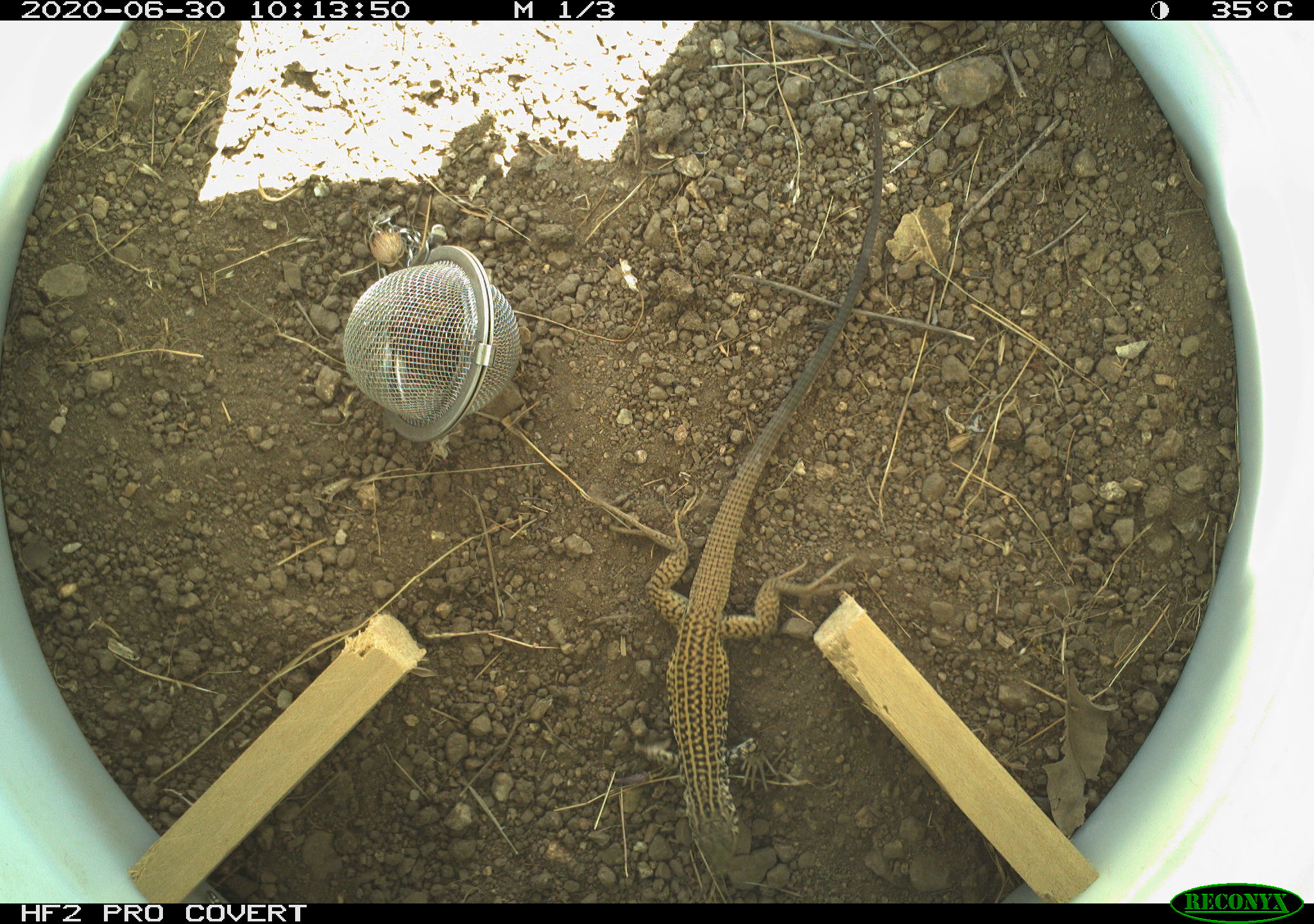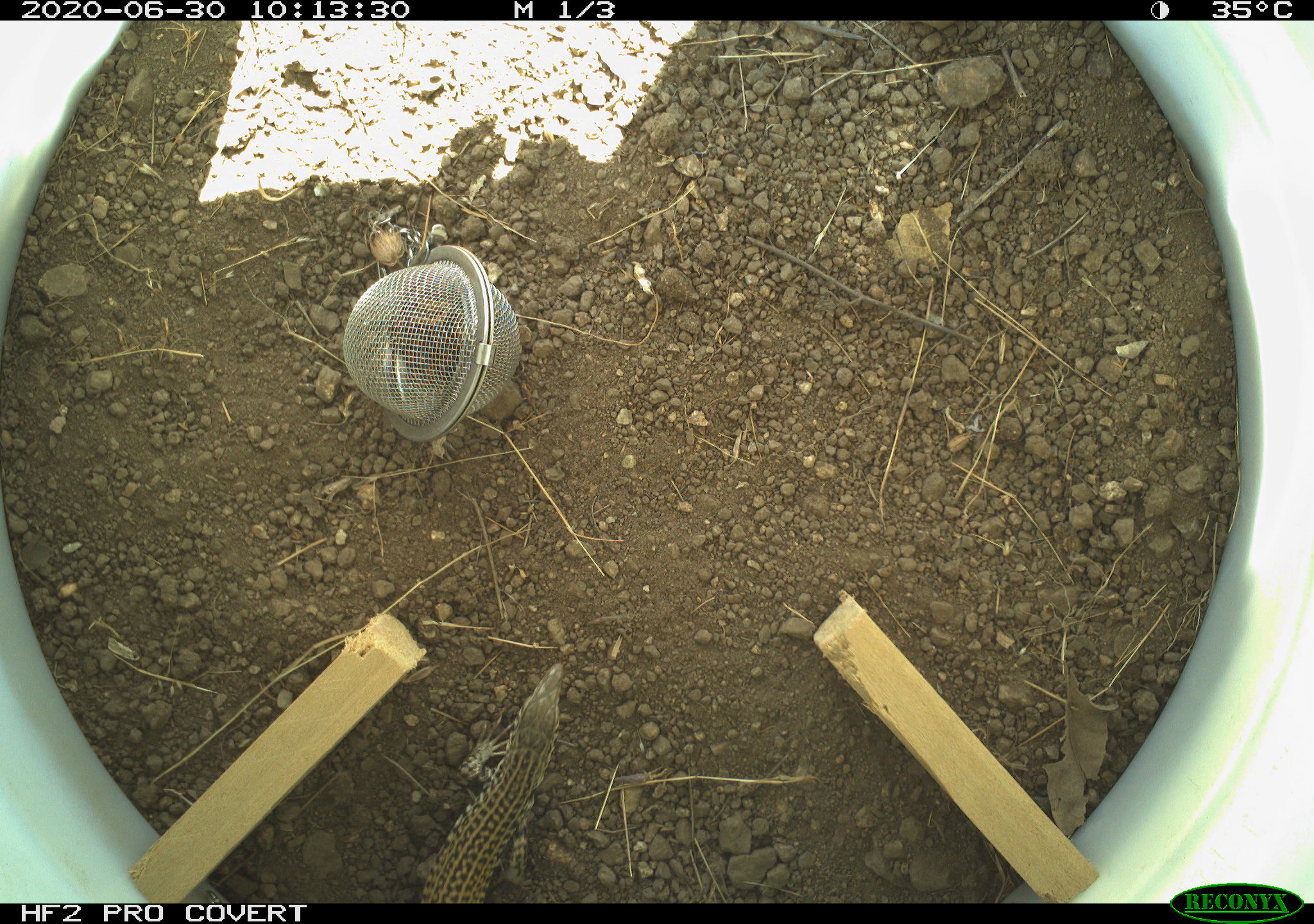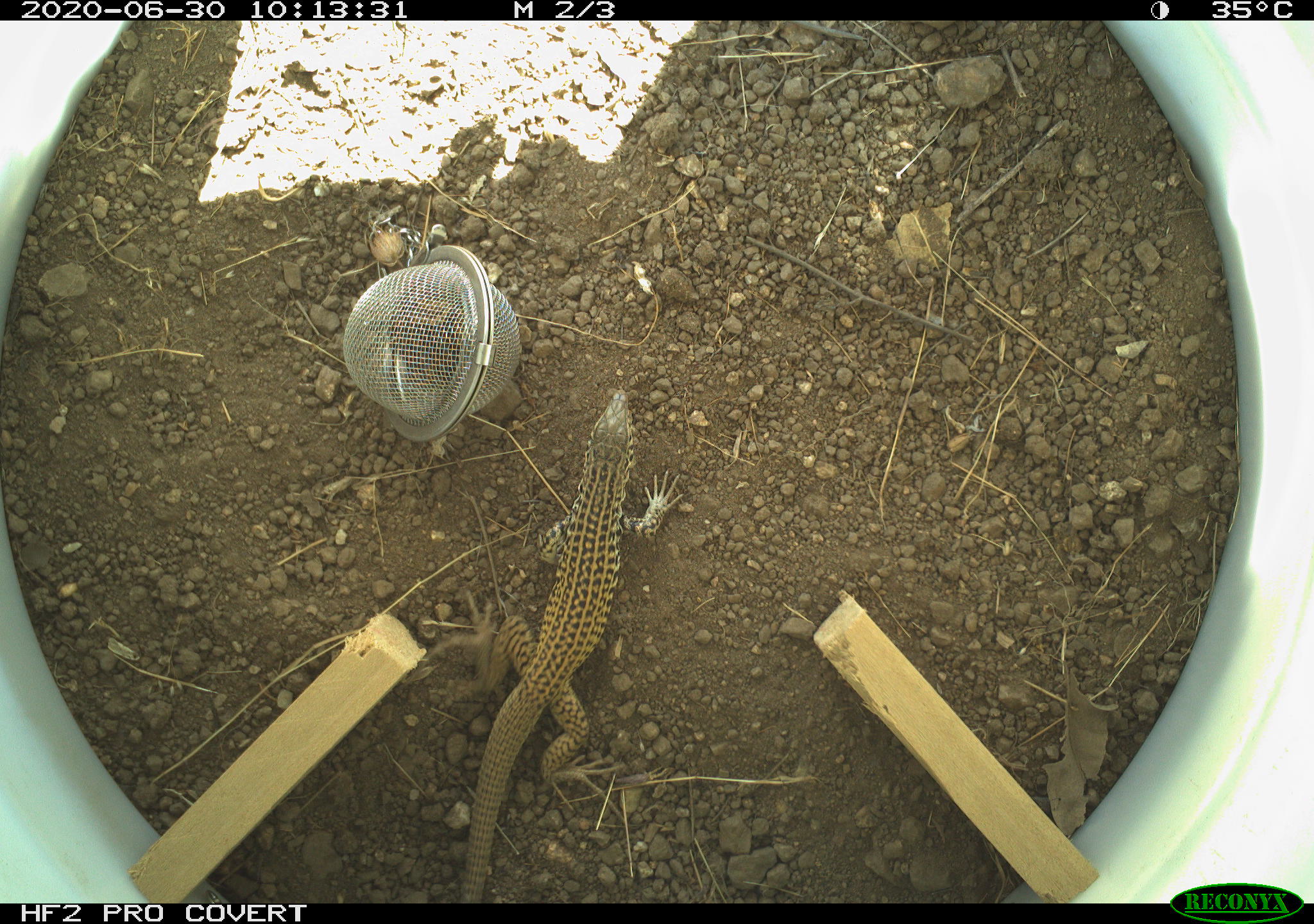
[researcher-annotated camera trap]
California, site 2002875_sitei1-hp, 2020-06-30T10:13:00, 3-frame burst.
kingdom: Animalia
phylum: Chordata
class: Reptilia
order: Squamata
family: Teiidae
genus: Aspidoscelis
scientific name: Aspidoscelis tigris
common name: western whiptail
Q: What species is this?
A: Western whiptail (Aspidoscelis tigris).